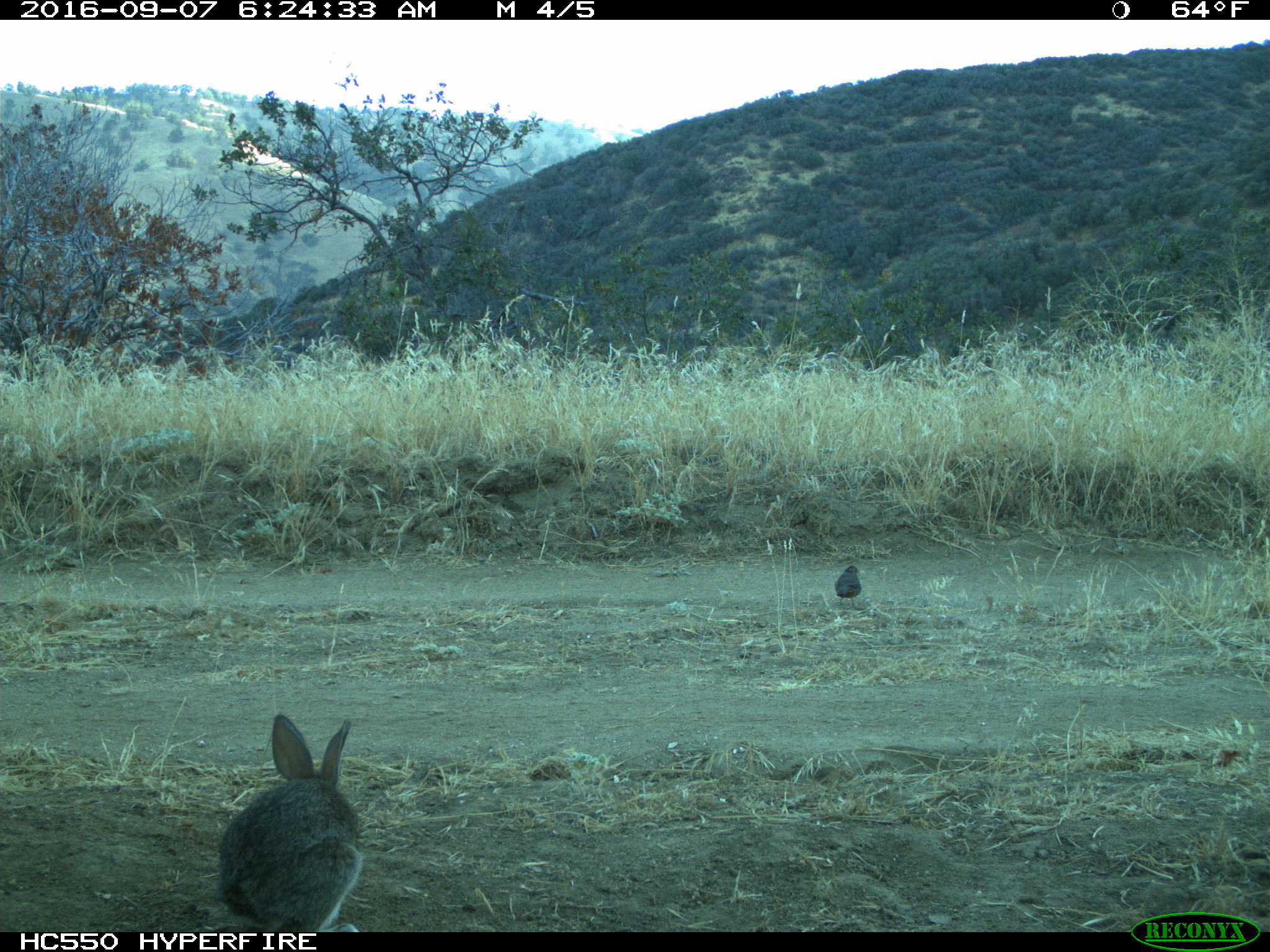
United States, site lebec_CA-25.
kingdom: Animalia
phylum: Chordata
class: Mammalia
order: Lagomorpha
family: Leporidae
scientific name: Leporidae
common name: rabbits and hares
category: unidentified rabbit